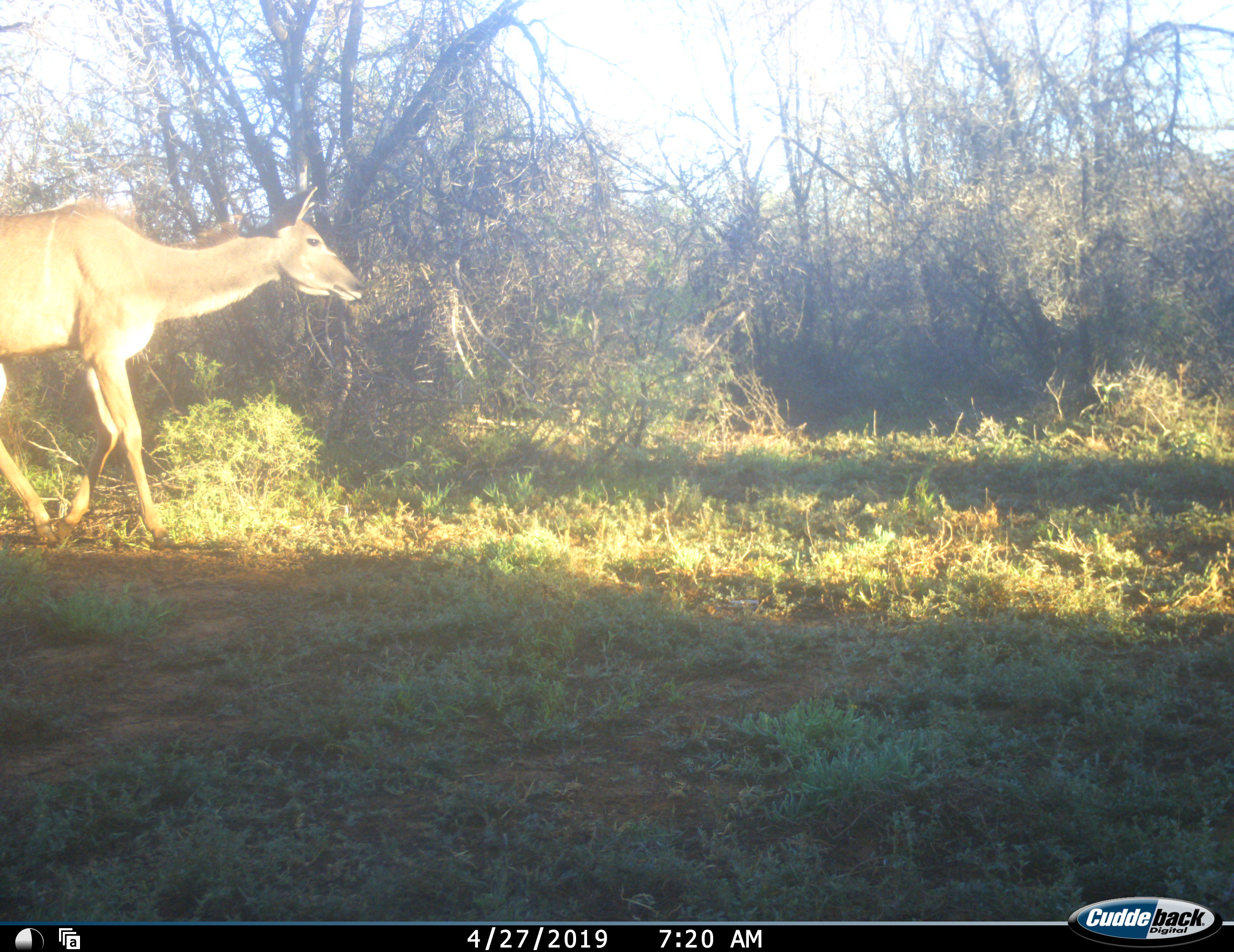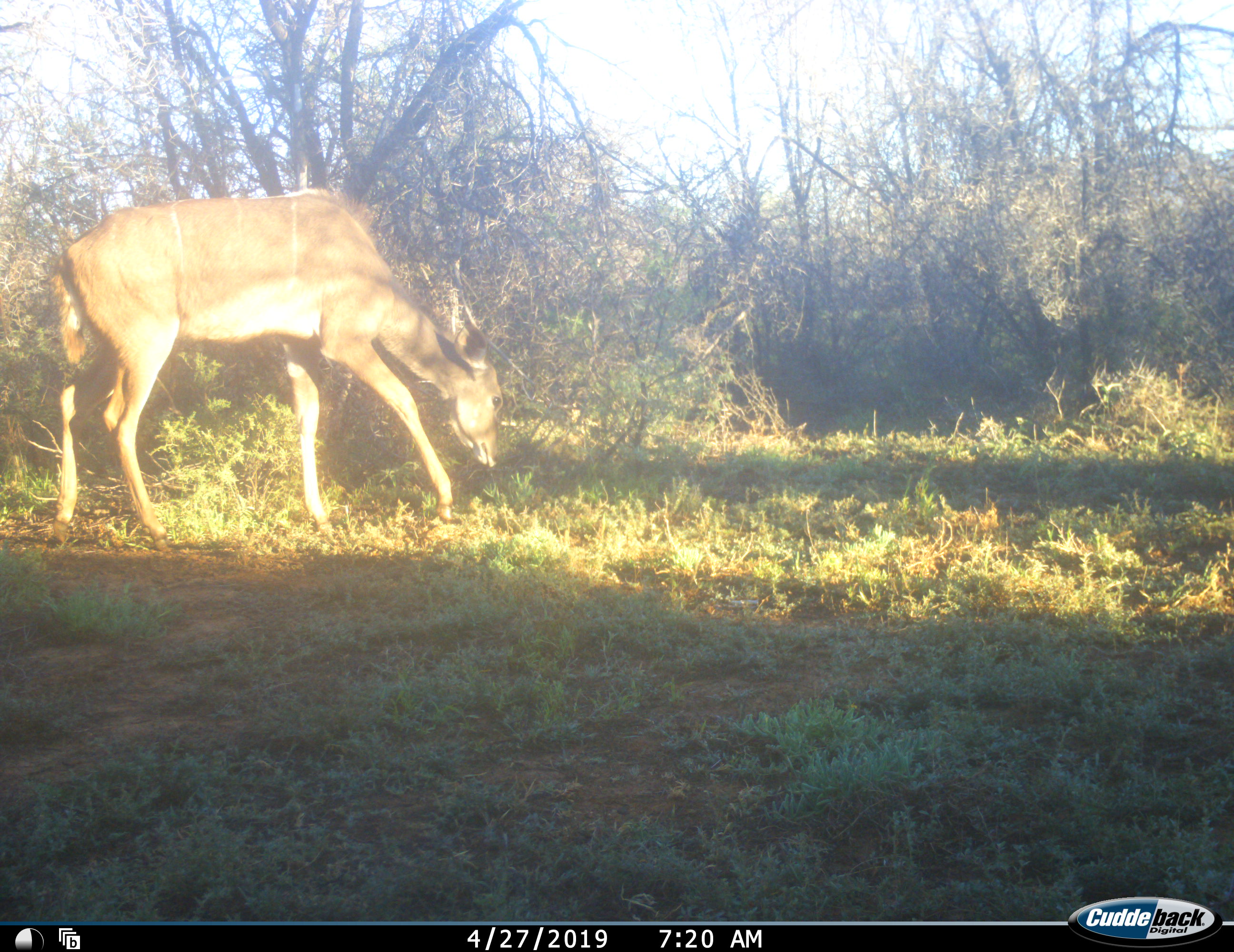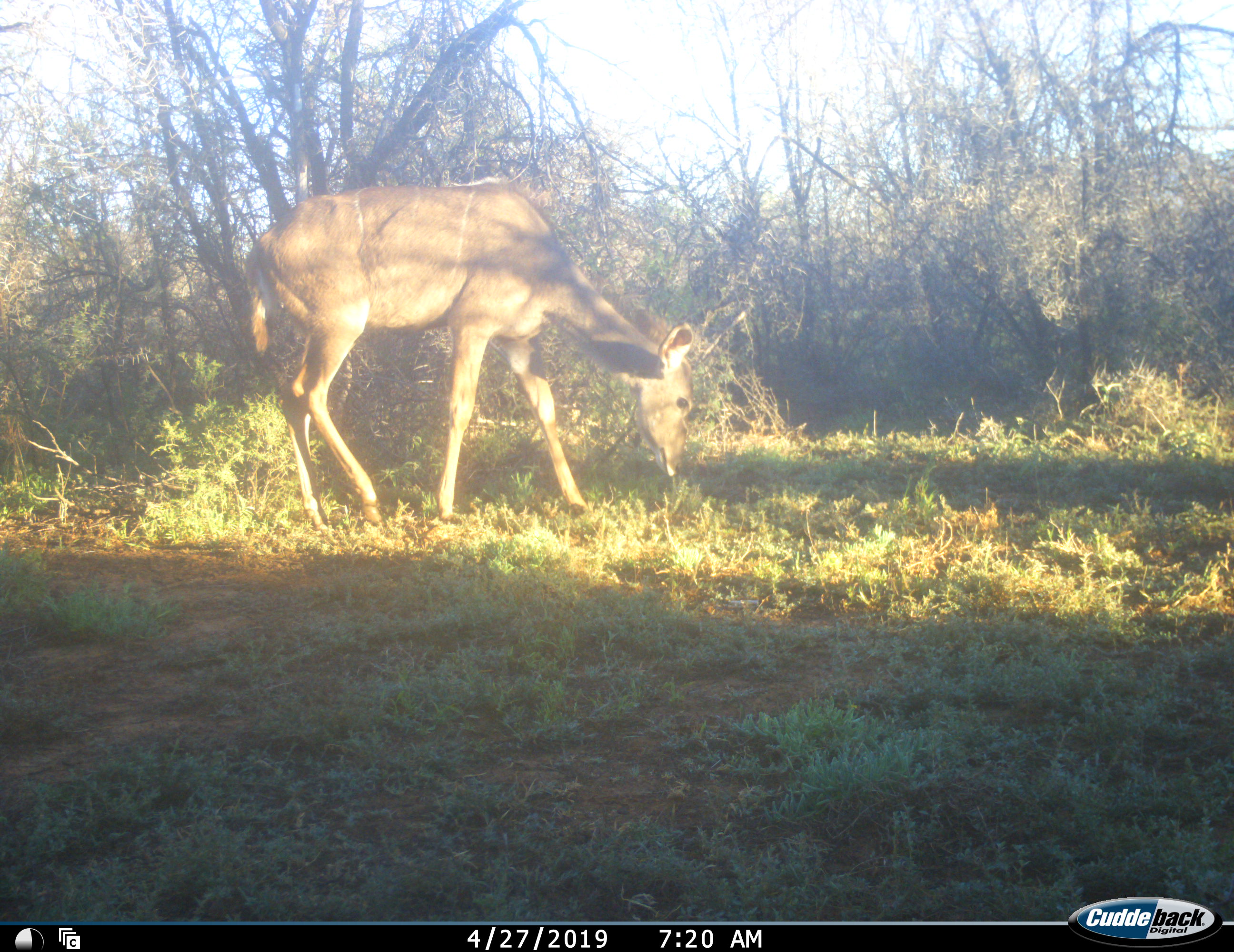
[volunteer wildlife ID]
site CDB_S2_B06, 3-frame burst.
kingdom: Animalia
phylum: Chordata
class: Mammalia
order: Artiodactyla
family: Bovidae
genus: Tragelaphus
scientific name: Tragelaphus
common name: kudu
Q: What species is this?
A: Kudu (Tragelaphus).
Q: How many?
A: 1.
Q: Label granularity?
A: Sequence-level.